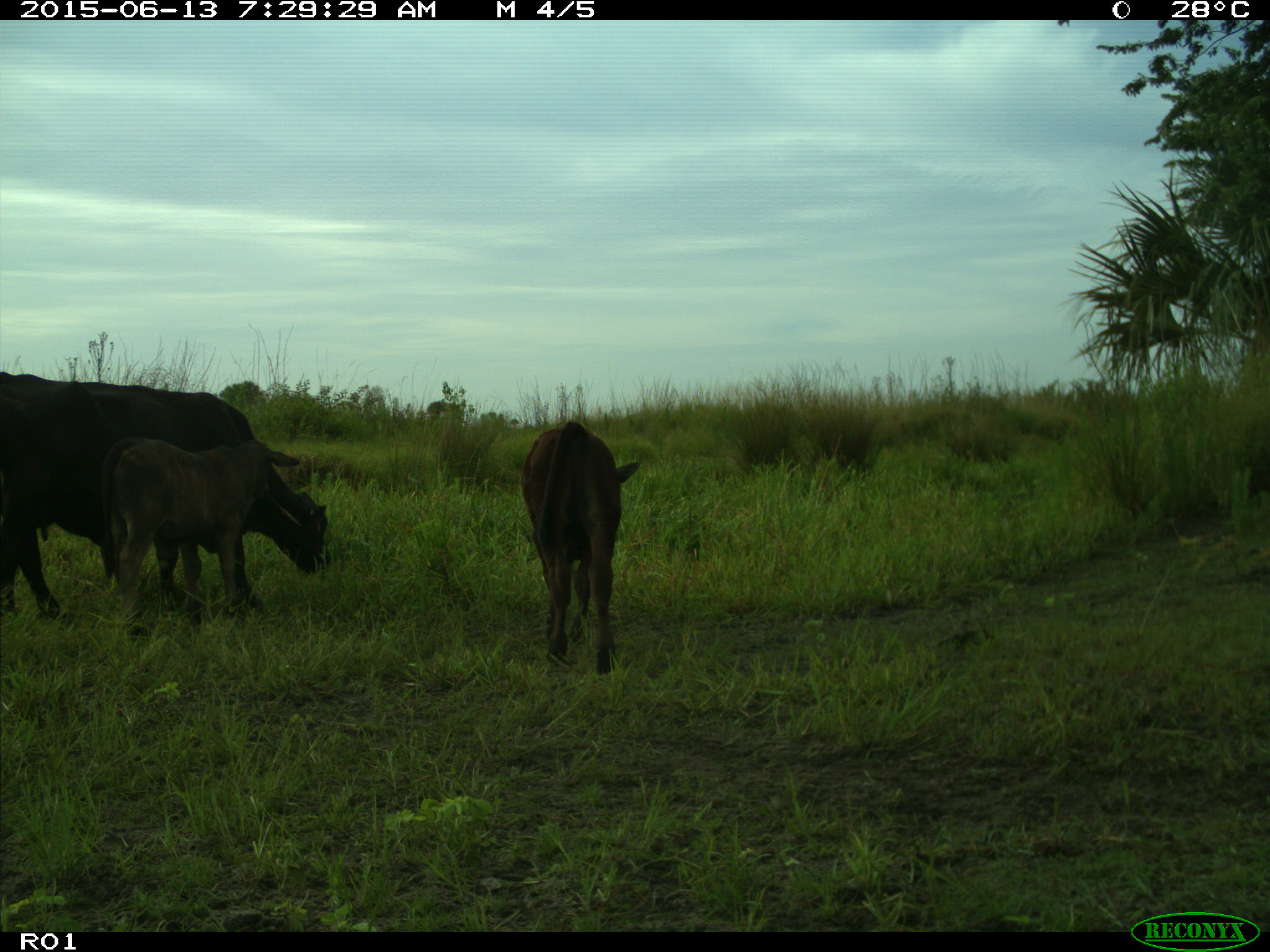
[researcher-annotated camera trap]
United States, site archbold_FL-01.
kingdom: Animalia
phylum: Chordata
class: Mammalia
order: Artiodactyla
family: Bovidae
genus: Bos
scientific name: Bos taurus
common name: domestic cow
Bos taurus (domestic cow).